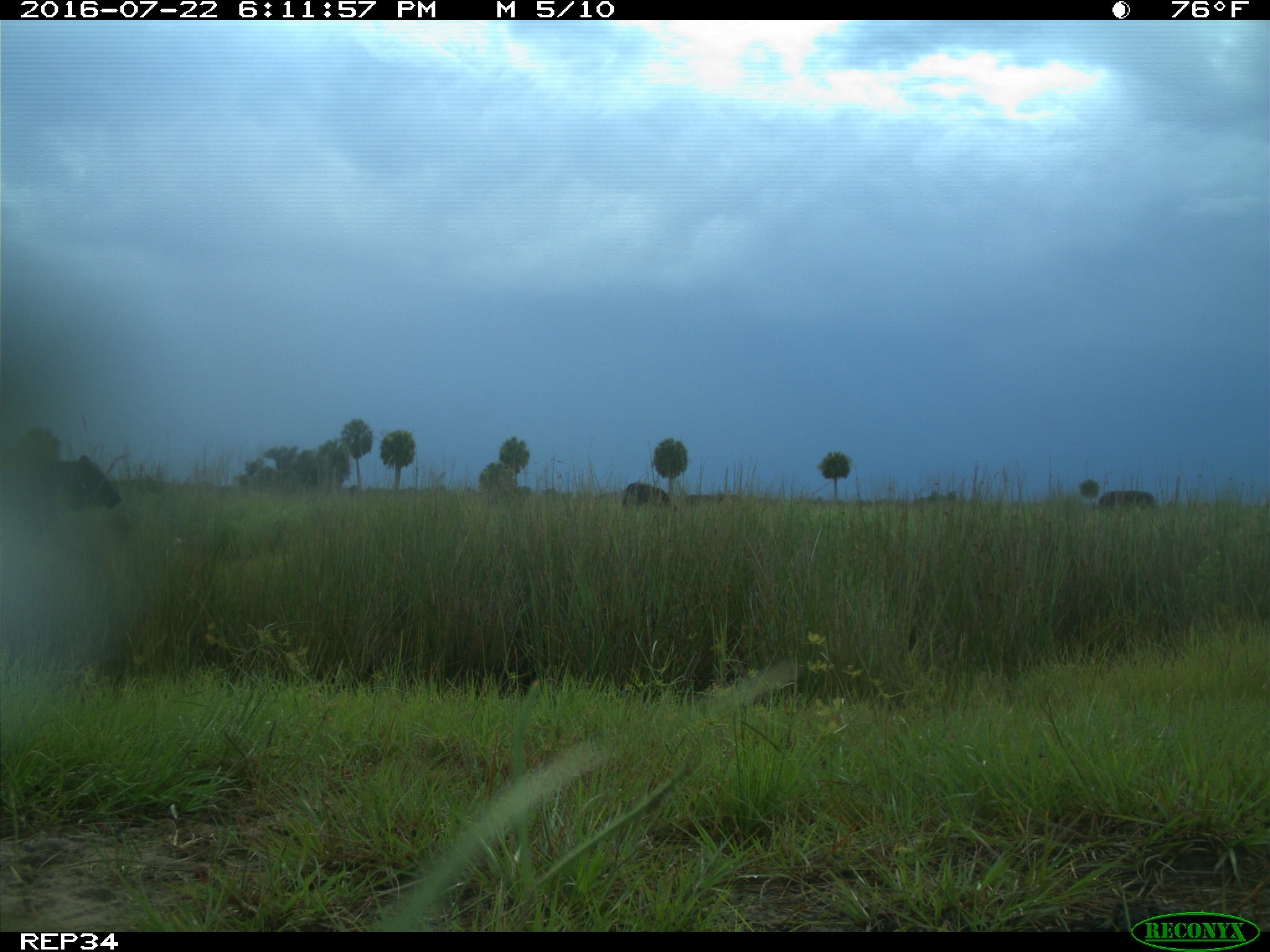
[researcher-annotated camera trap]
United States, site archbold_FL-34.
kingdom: Animalia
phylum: Chordata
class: Mammalia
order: Artiodactyla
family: Bovidae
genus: Bos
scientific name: Bos taurus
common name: domestic cow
Bos taurus (domestic cow).